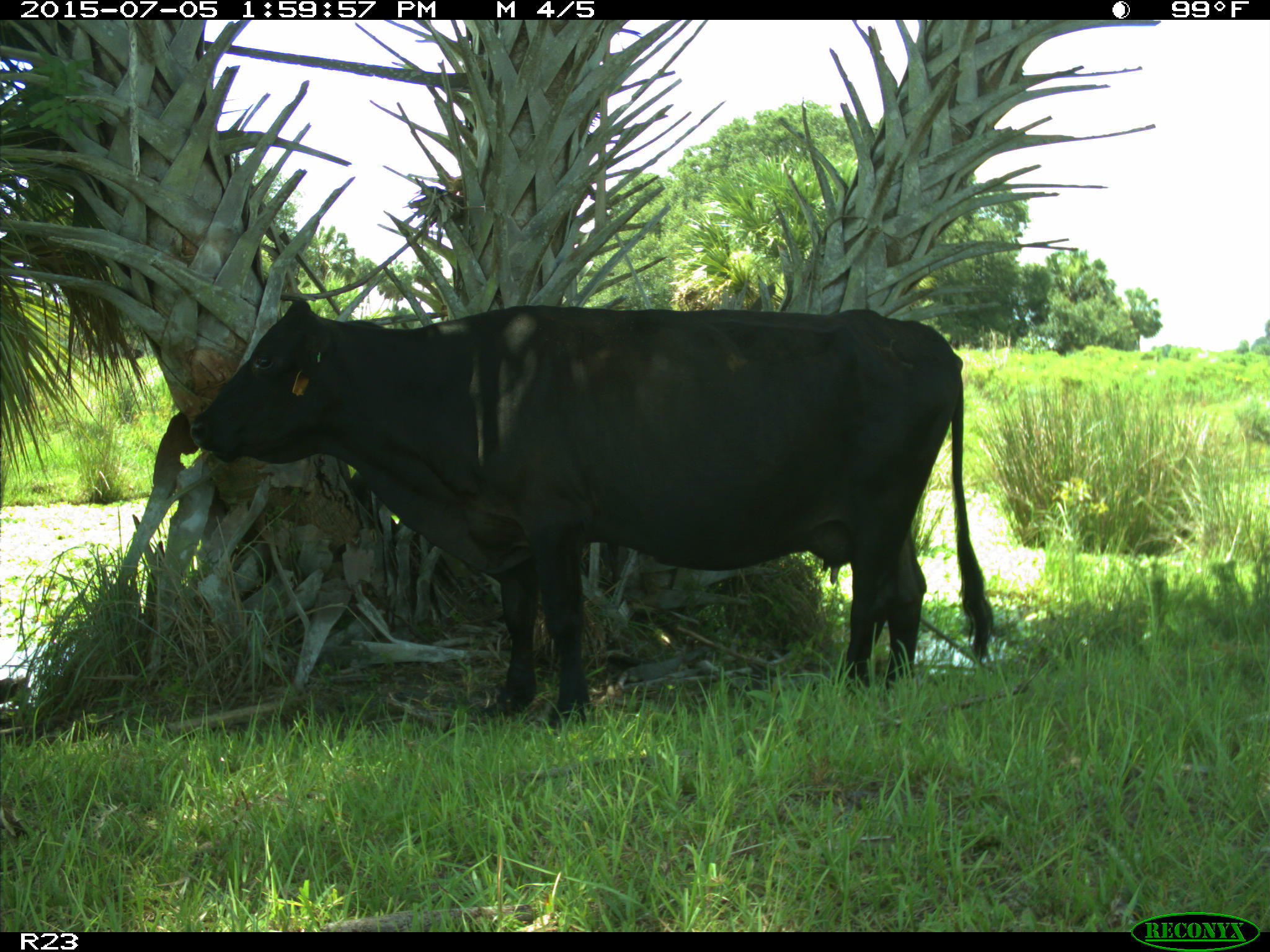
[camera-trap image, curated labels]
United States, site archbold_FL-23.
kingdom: Animalia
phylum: Chordata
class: Mammalia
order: Artiodactyla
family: Bovidae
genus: Bos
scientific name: Bos taurus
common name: domestic cow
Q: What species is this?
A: Bos taurus (domestic cow).